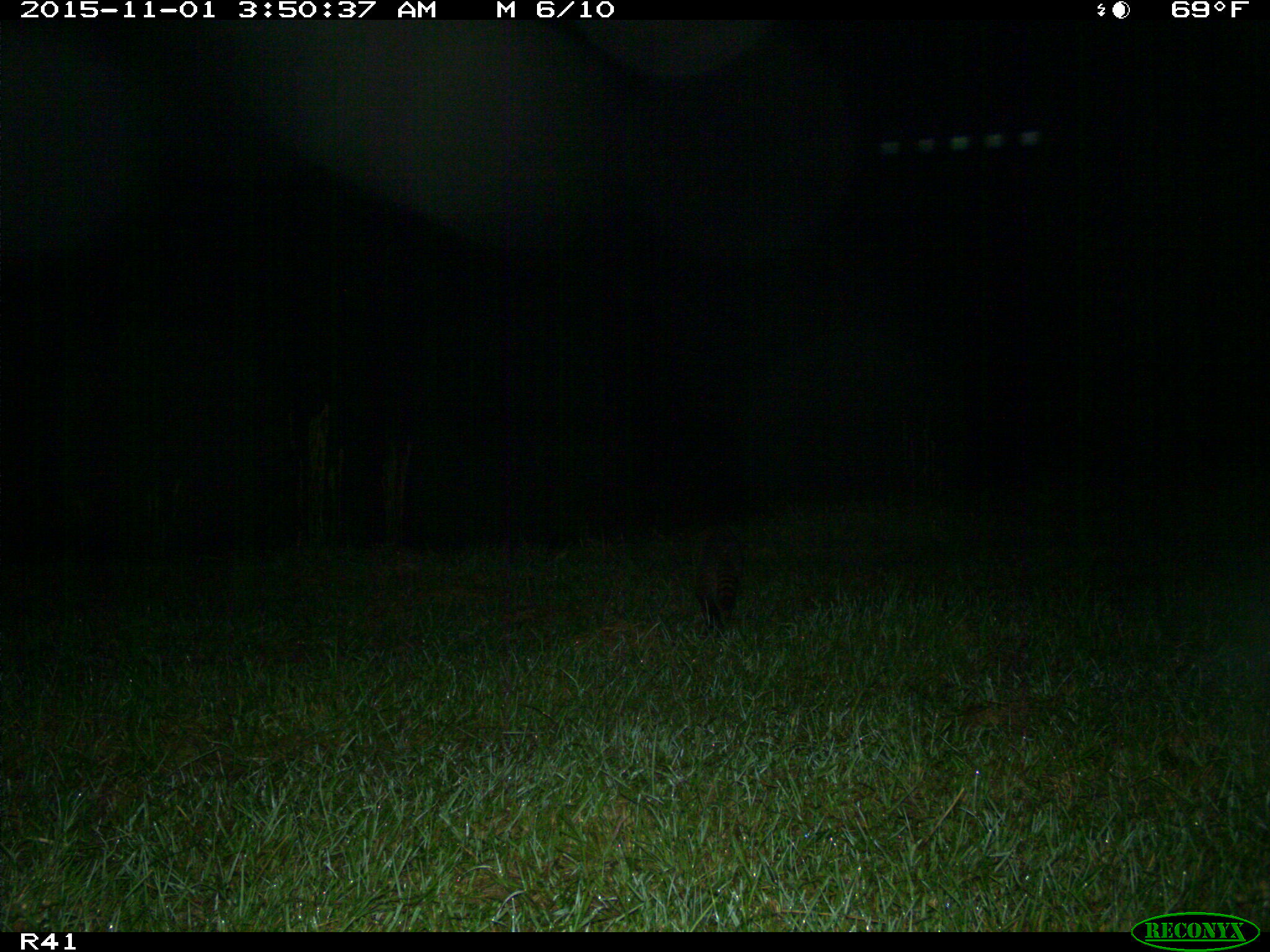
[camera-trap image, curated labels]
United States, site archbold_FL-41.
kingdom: Animalia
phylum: Chordata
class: Mammalia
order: Carnivora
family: Procyonidae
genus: Procyon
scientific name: Procyon lotor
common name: common raccoon